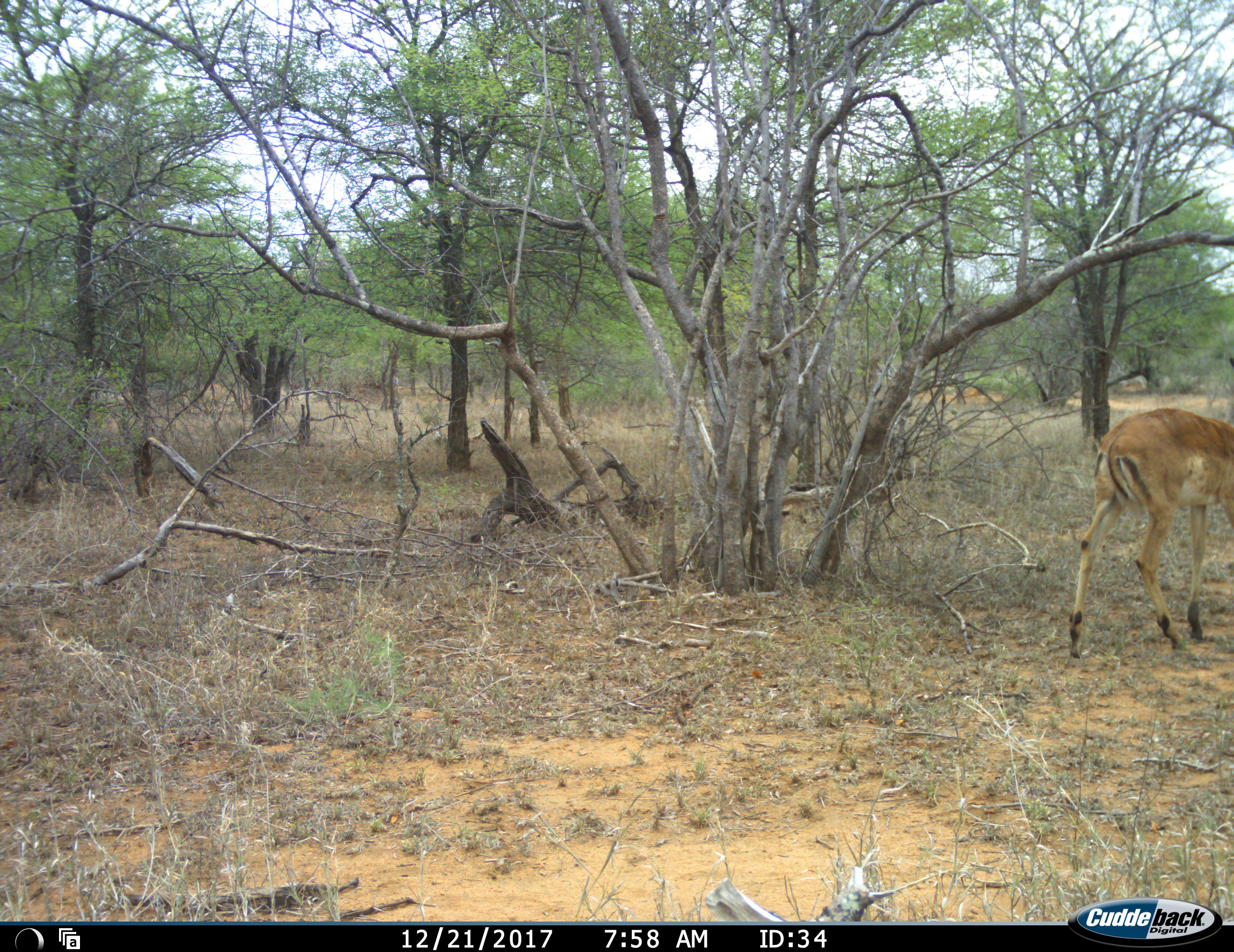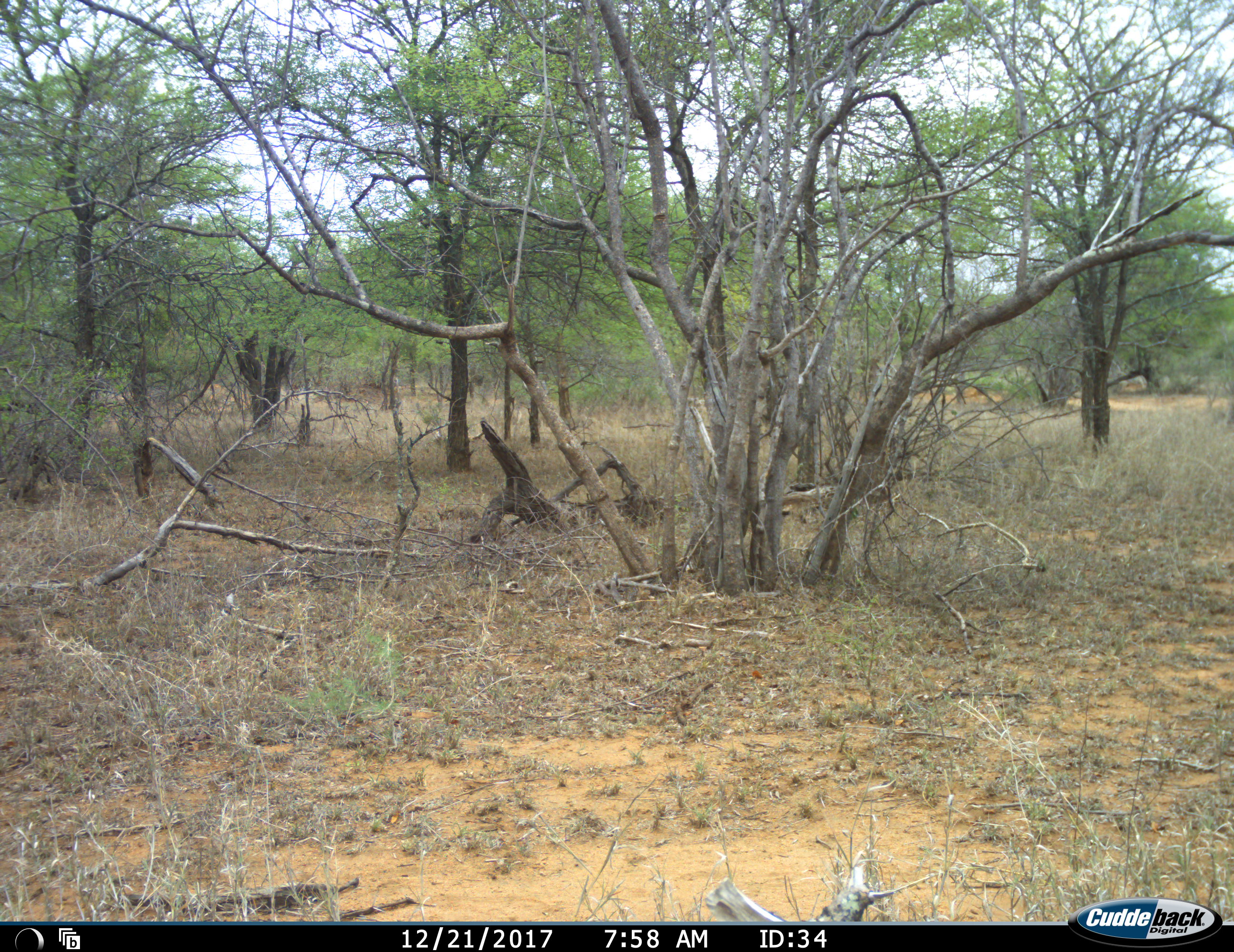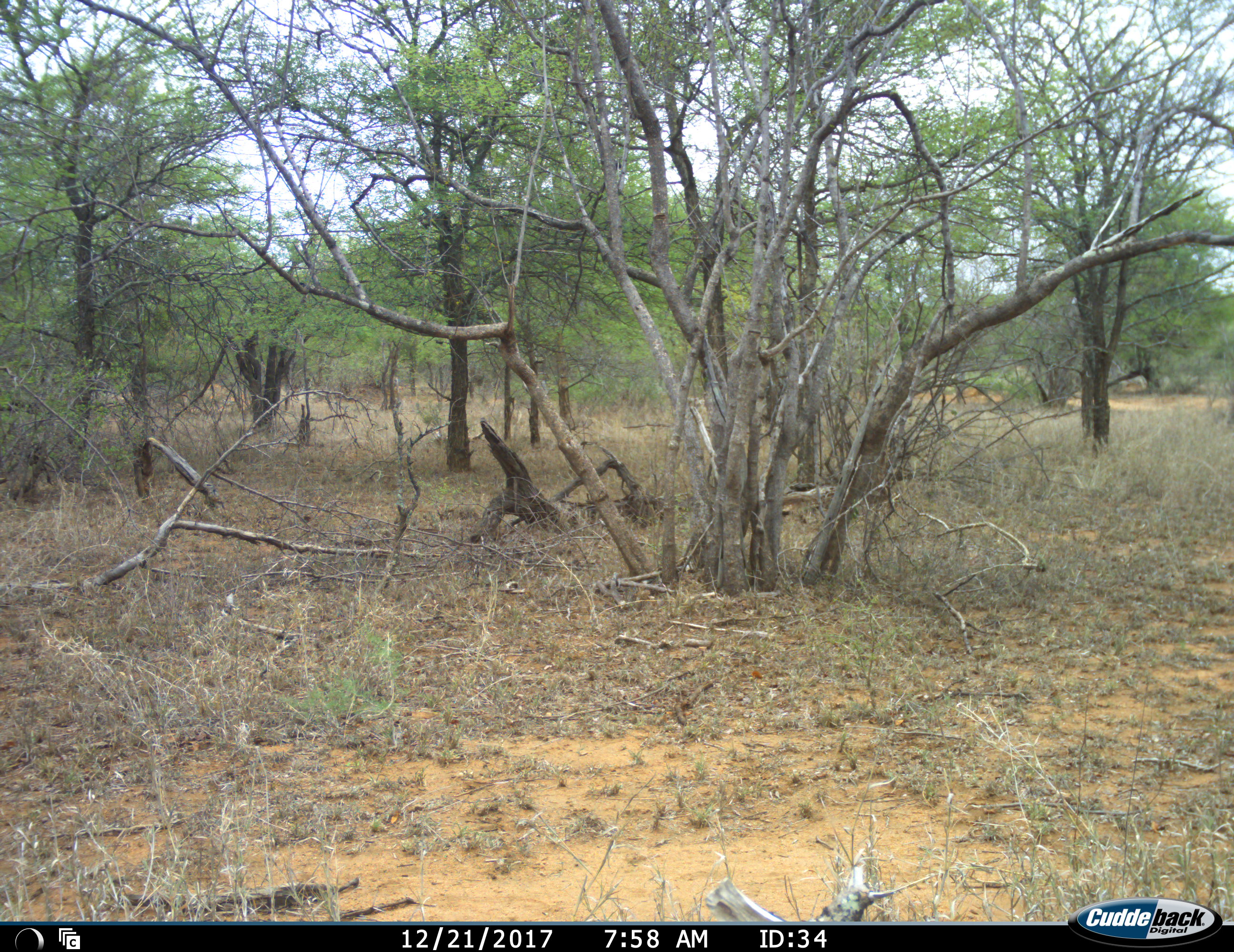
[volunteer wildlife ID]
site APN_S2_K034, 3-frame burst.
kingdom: Animalia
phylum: Chordata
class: Mammalia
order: Artiodactyla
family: Bovidae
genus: Aepyceros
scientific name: Aepyceros melampus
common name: impala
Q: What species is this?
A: Impala (Aepyceros melampus).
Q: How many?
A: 1.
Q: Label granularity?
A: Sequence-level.